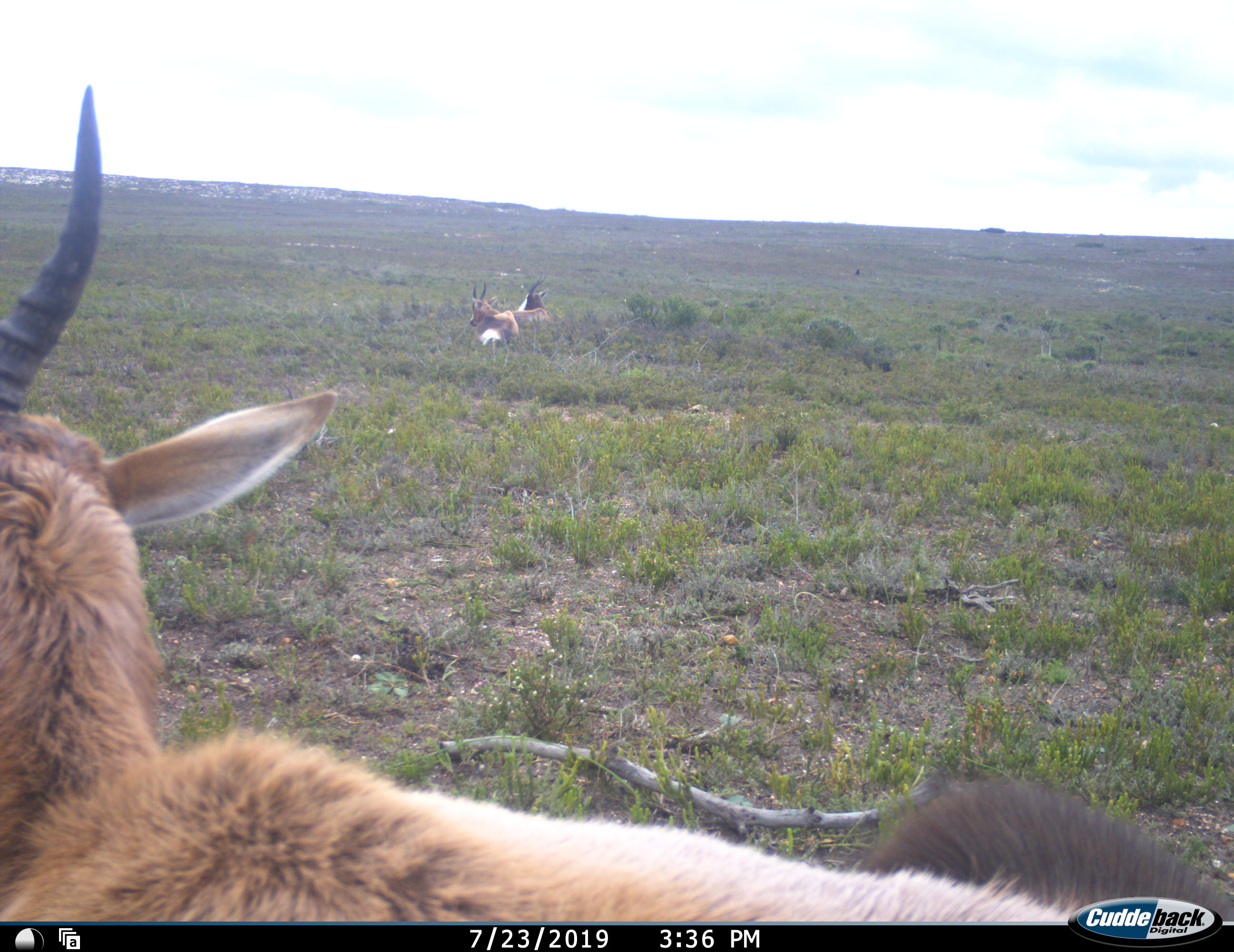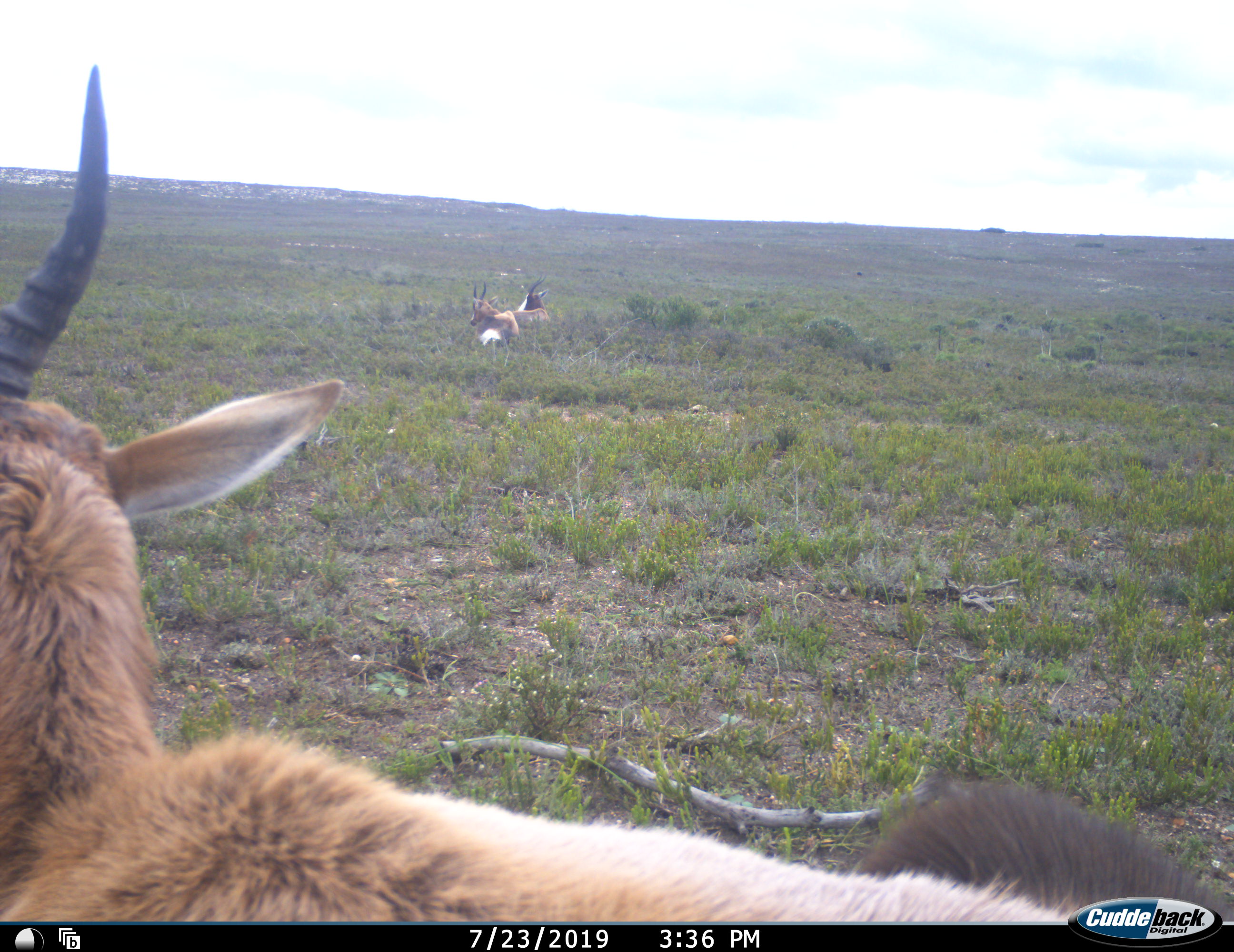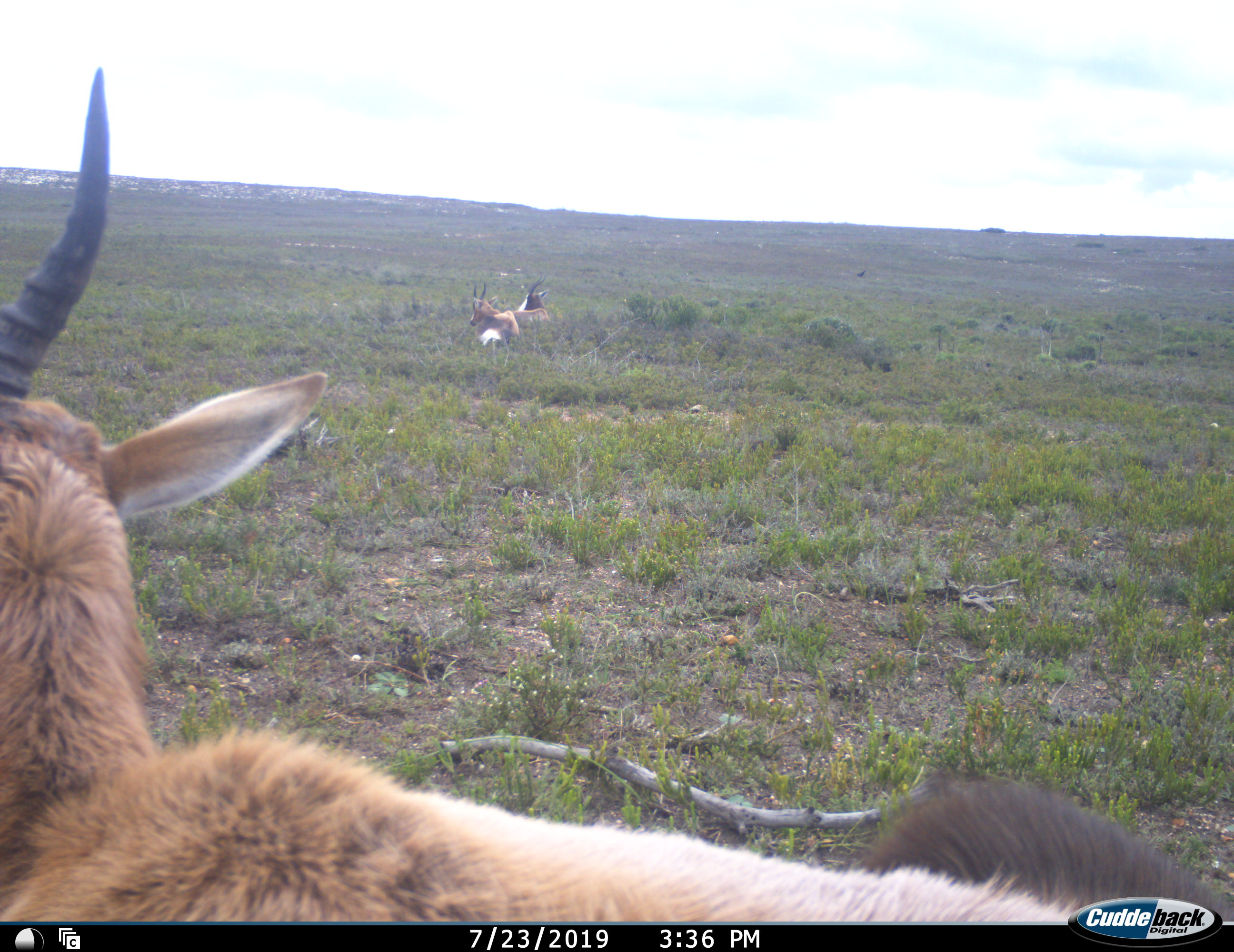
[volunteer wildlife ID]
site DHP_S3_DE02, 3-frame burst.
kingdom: Animalia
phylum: Chordata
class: Mammalia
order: Artiodactyla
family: Bovidae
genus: Damaliscus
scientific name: Damaliscus pygargus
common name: bontebok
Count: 3.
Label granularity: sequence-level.